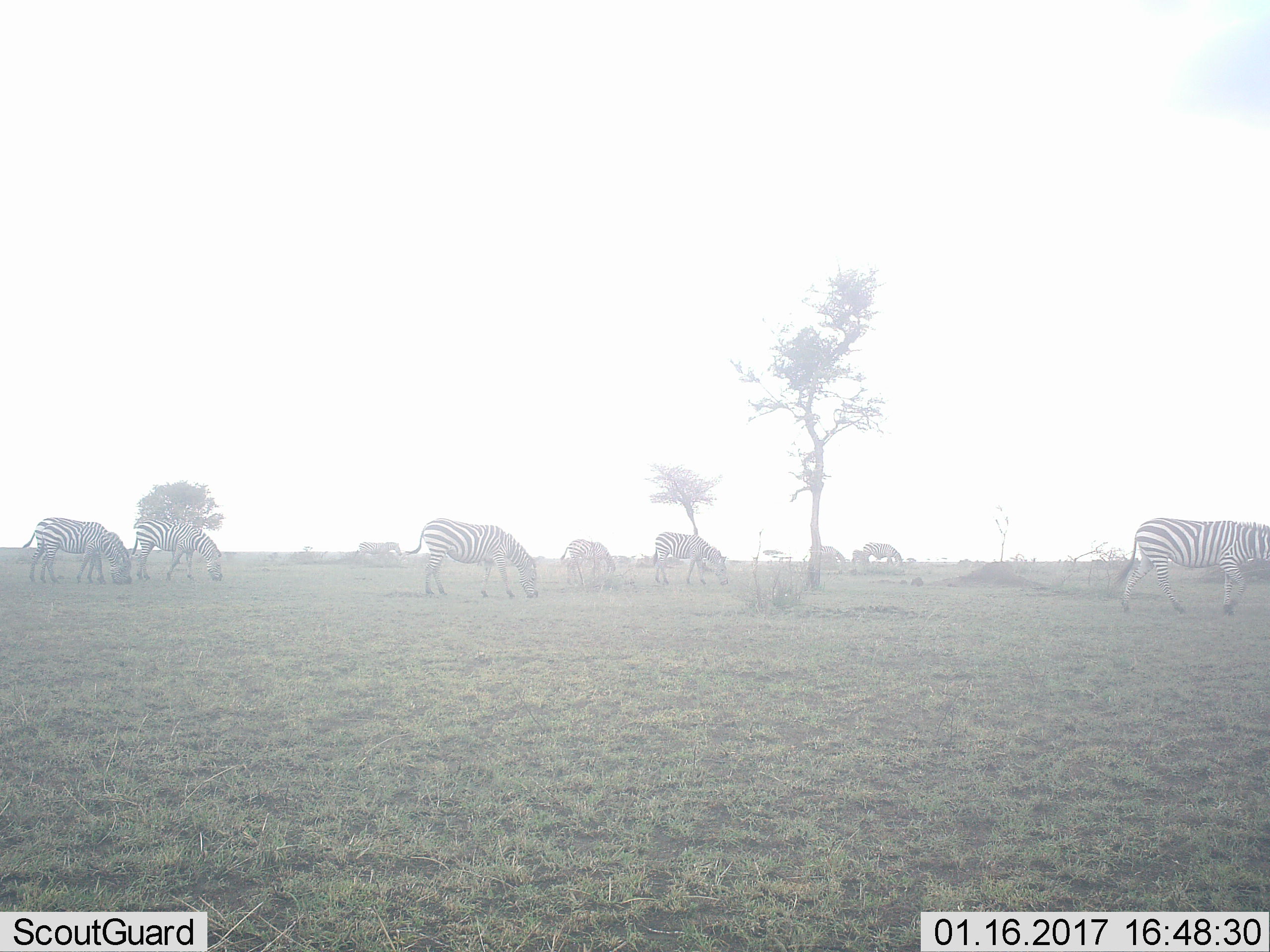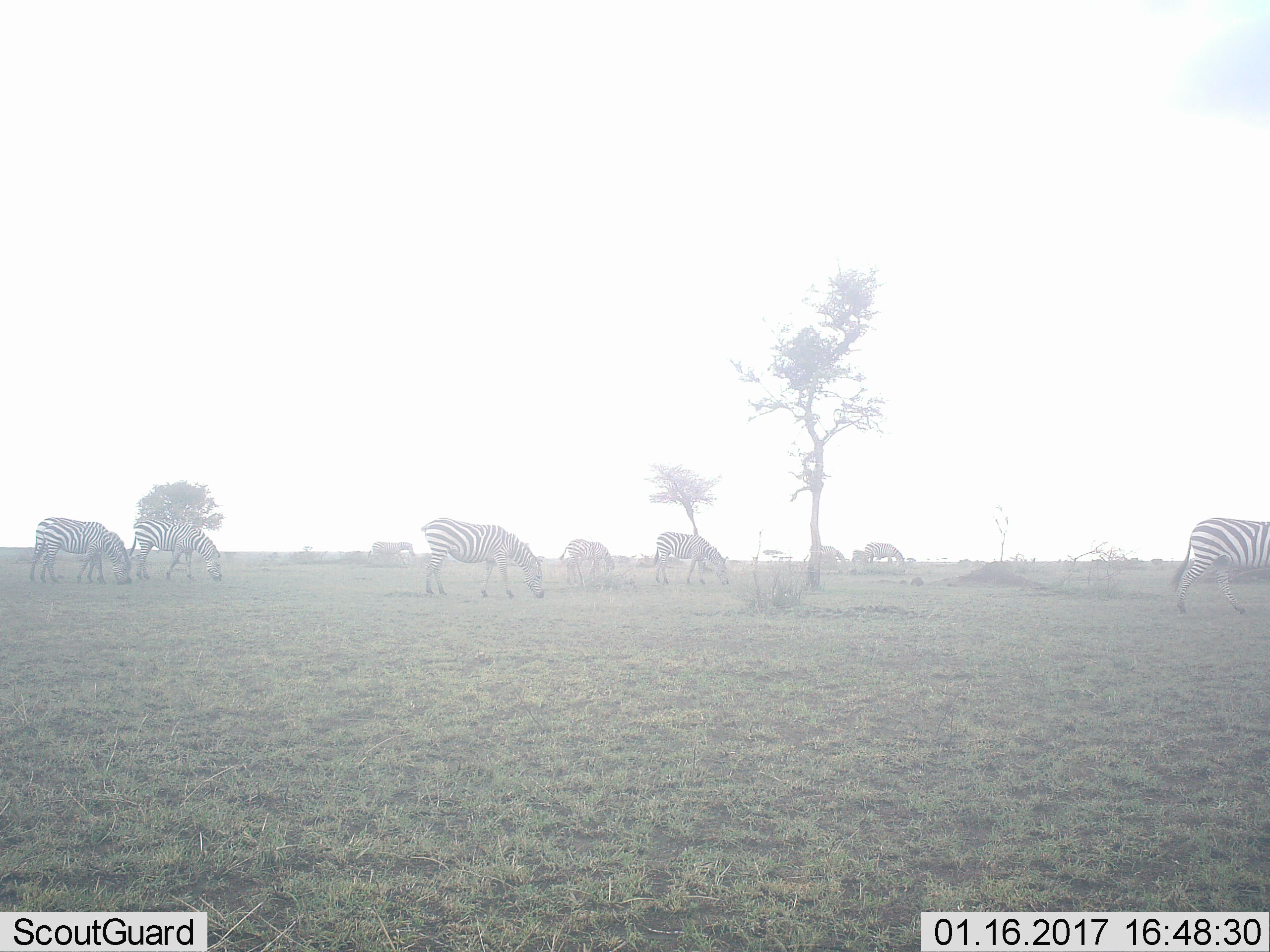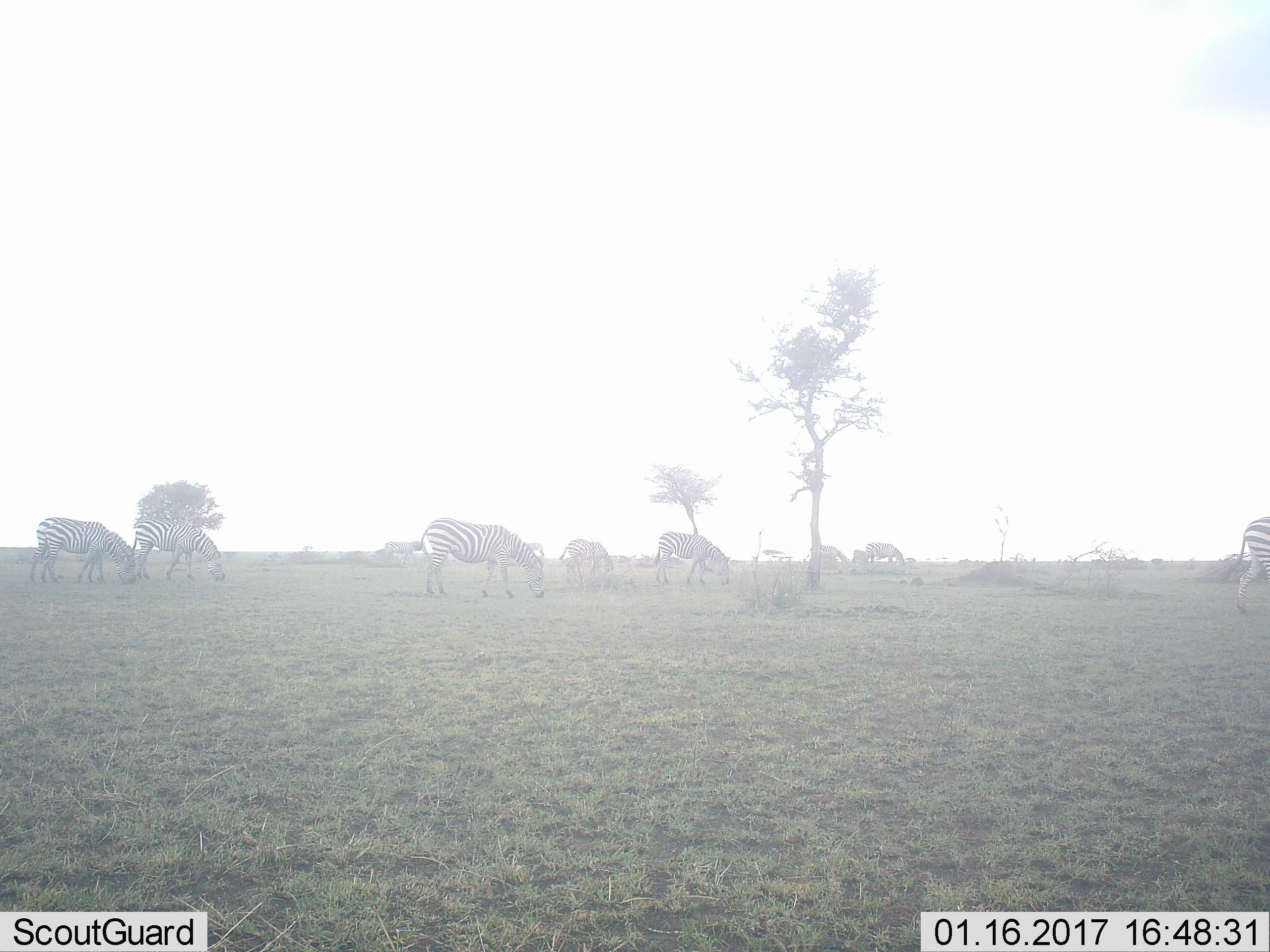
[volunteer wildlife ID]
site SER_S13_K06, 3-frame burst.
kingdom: Animalia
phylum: Chordata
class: Mammalia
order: Perissodactyla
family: Equidae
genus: Equus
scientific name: Equus quagga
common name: plains zebra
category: zebraplains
Zebraplains (plains zebra) (Equus quagga), count 11-50. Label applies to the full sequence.